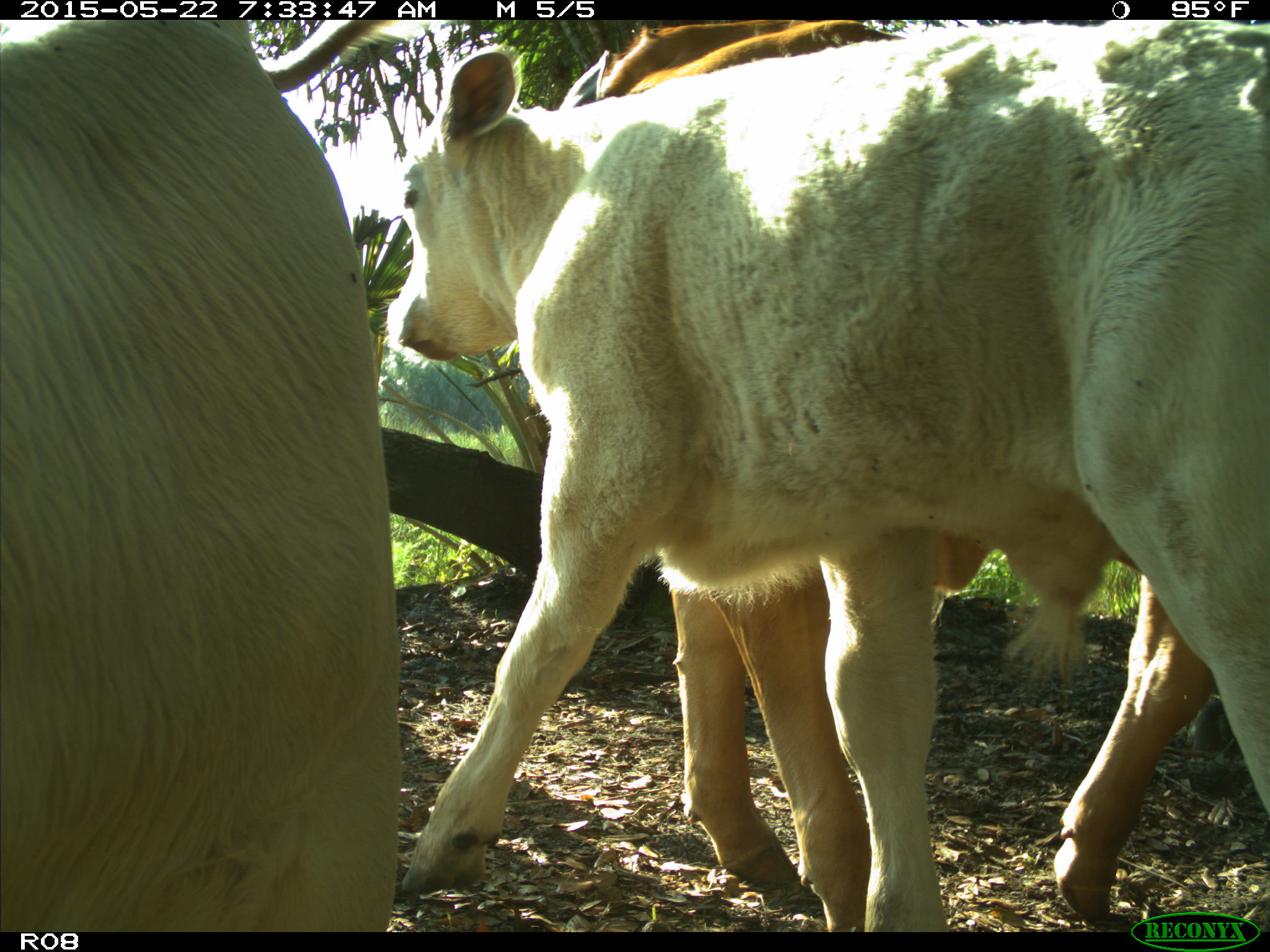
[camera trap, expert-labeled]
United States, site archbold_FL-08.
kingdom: Animalia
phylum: Chordata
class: Mammalia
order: Artiodactyla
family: Bovidae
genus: Bos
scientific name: Bos taurus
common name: domestic cow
Bos taurus (domestic cow).